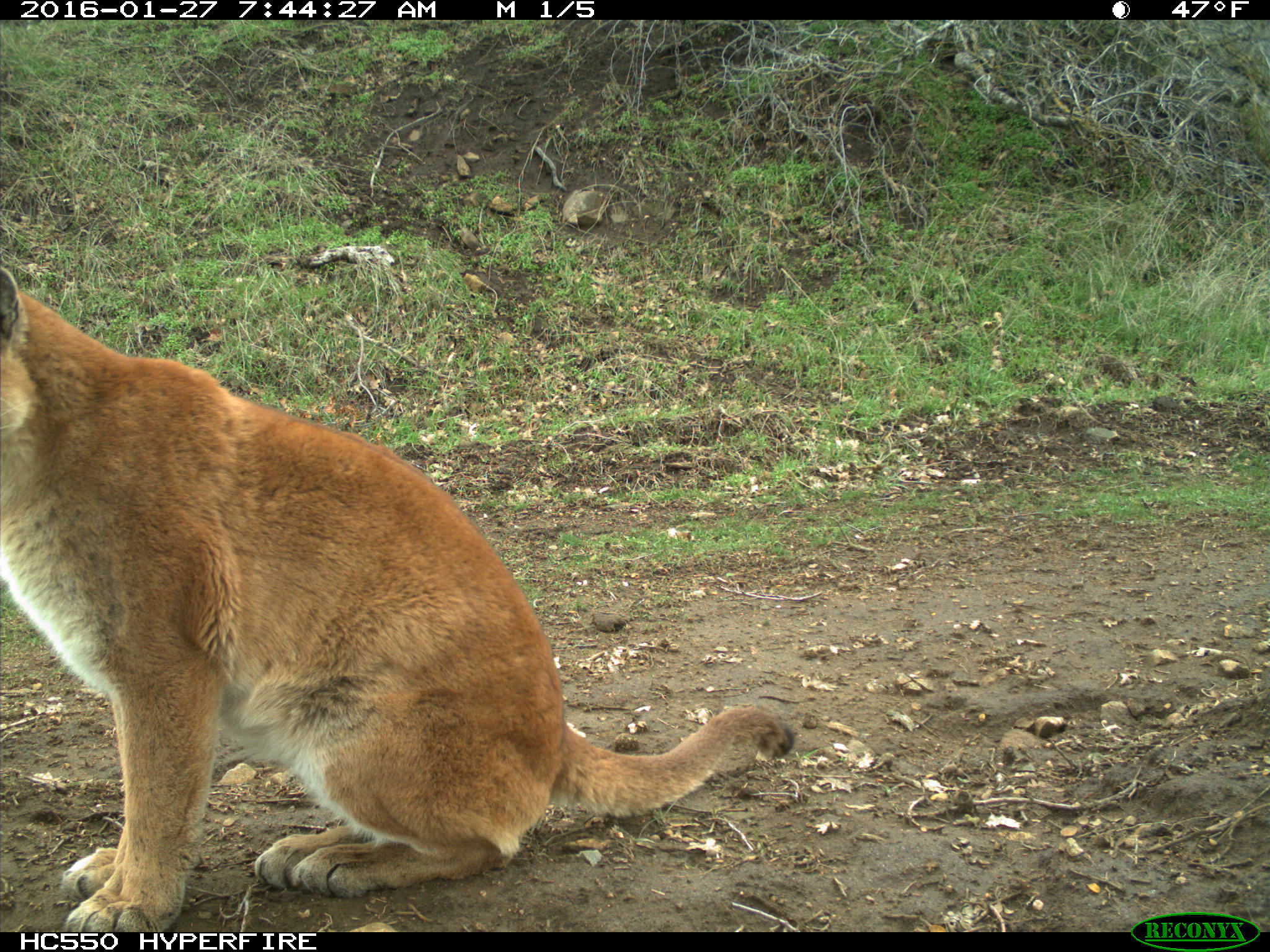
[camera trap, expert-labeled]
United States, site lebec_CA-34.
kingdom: Animalia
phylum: Chordata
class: Mammalia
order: Carnivora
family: Felidae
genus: Puma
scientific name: Puma concolor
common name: mountain lion